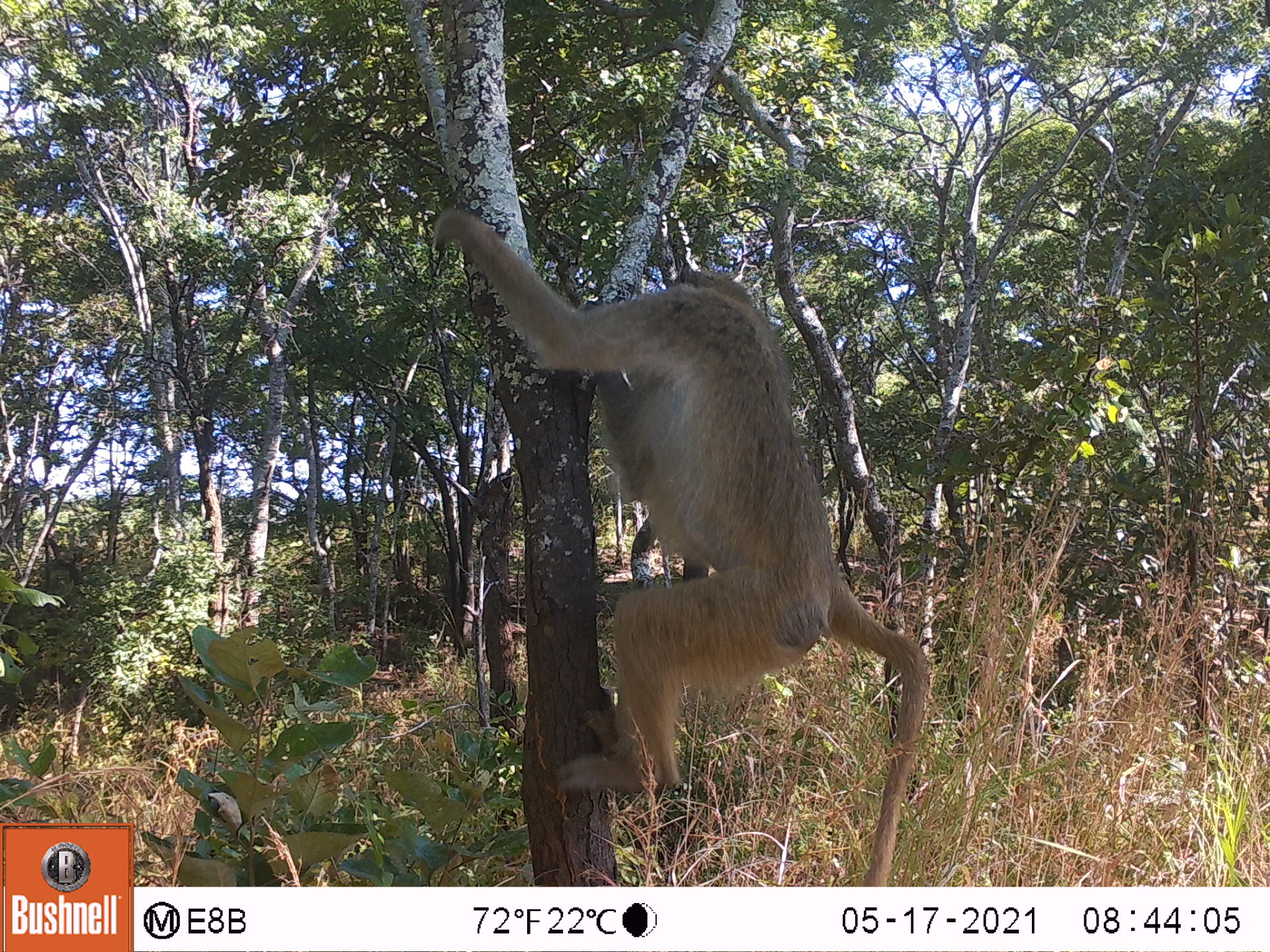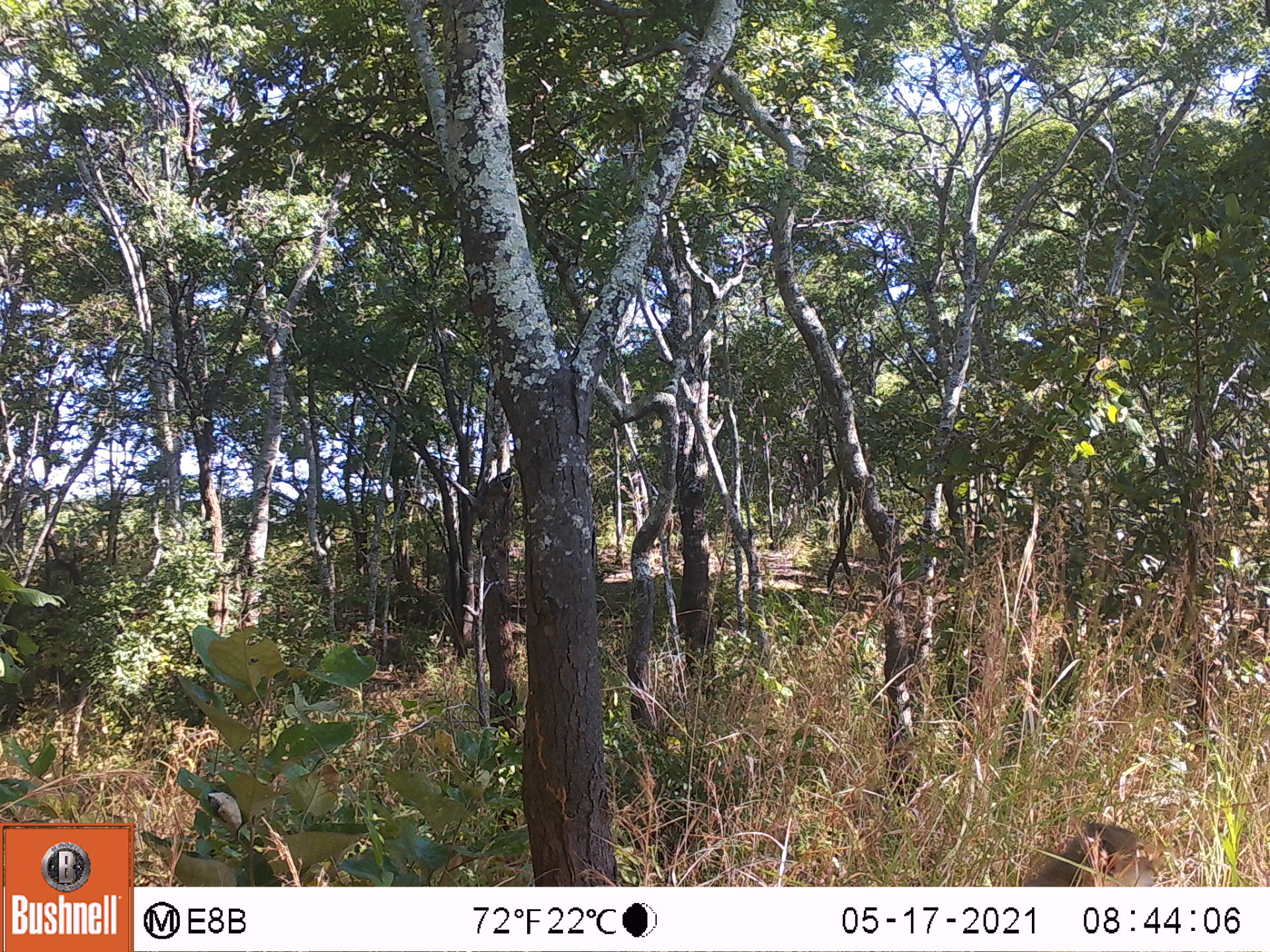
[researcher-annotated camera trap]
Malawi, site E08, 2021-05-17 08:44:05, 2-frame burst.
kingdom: Animalia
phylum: Chordata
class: Mammalia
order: Primates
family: Cercopithecidae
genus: Papio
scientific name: Papio cynocephalus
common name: yellow baboon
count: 1